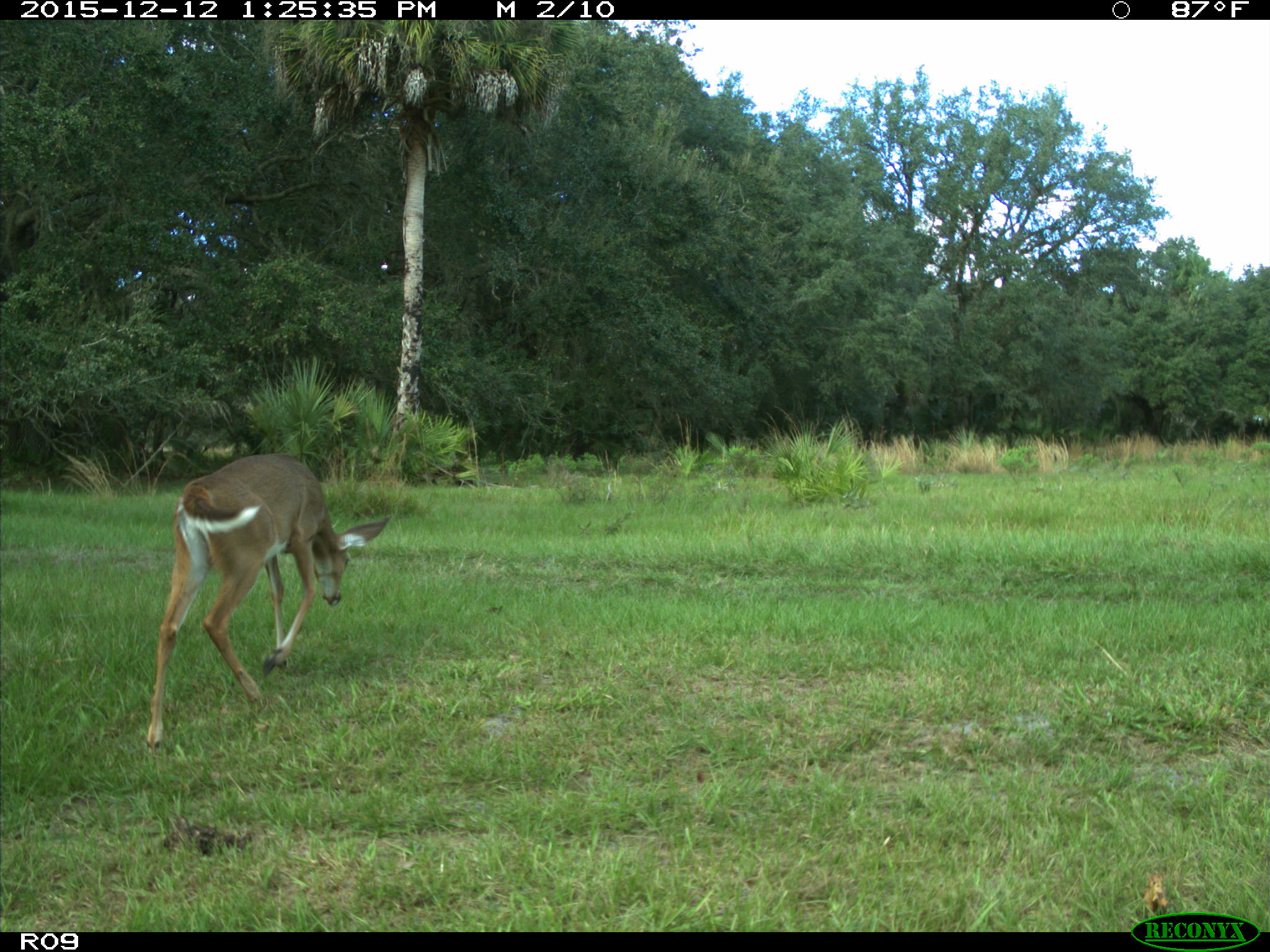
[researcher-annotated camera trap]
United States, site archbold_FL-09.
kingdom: Animalia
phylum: Chordata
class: Mammalia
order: Artiodactyla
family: Cervidae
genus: Odocoileus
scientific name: Odocoileus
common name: deer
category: unidentified deer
Unidentified deer (deer) (Odocoileus).